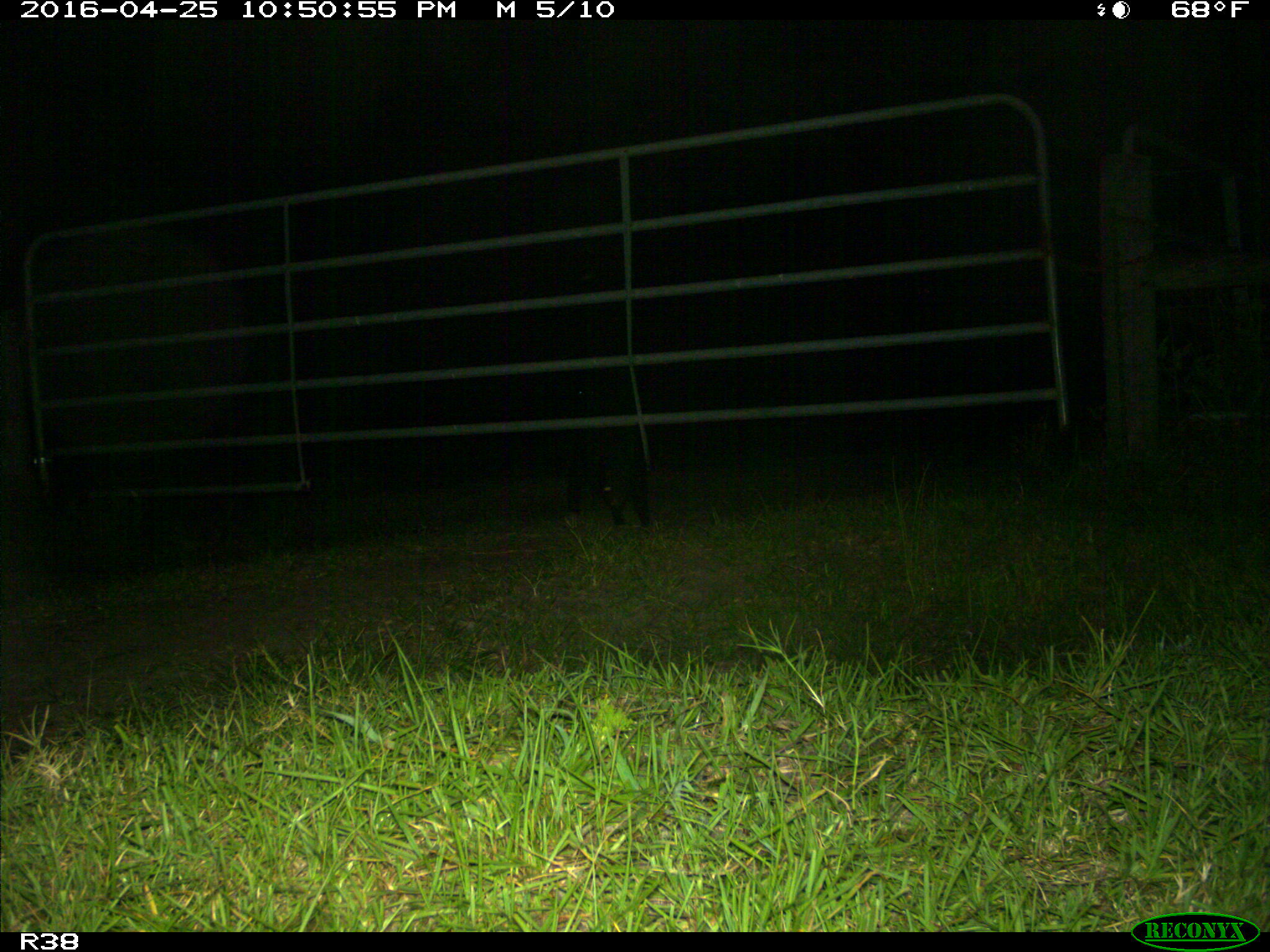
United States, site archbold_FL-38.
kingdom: Animalia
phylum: Chordata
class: Mammalia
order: Artiodactyla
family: Suidae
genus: Sus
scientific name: Sus scrofa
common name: wild boar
Sus scrofa (wild boar).